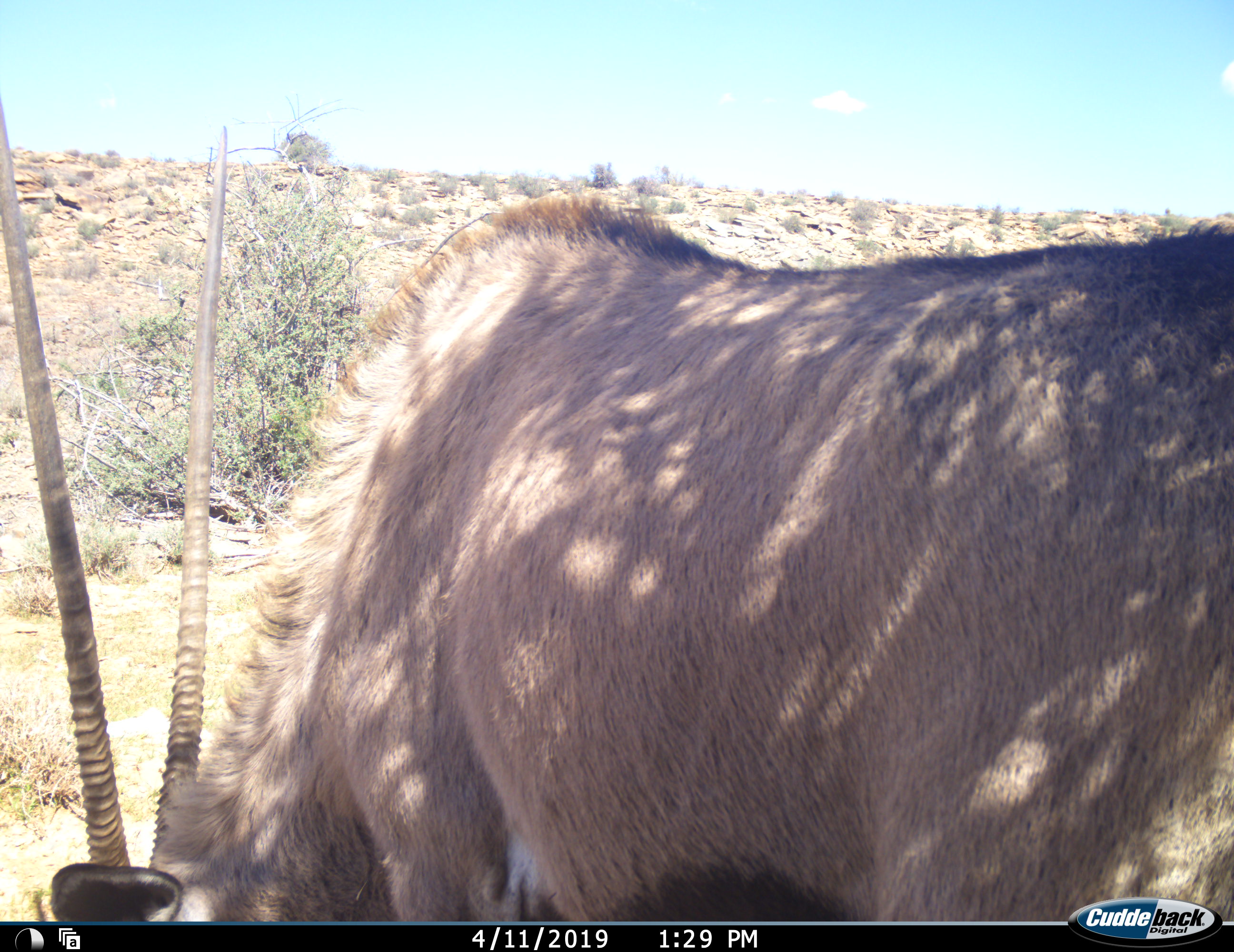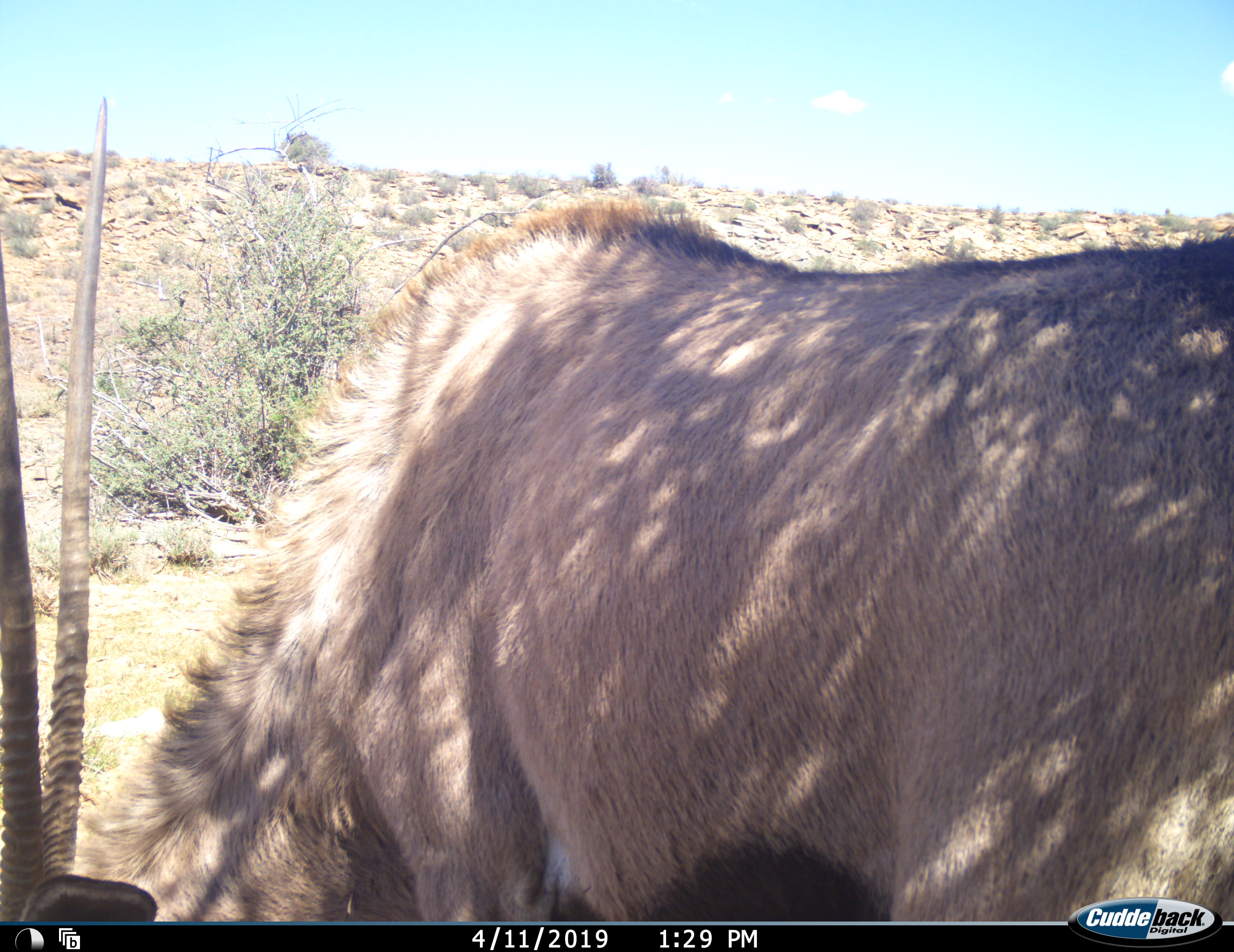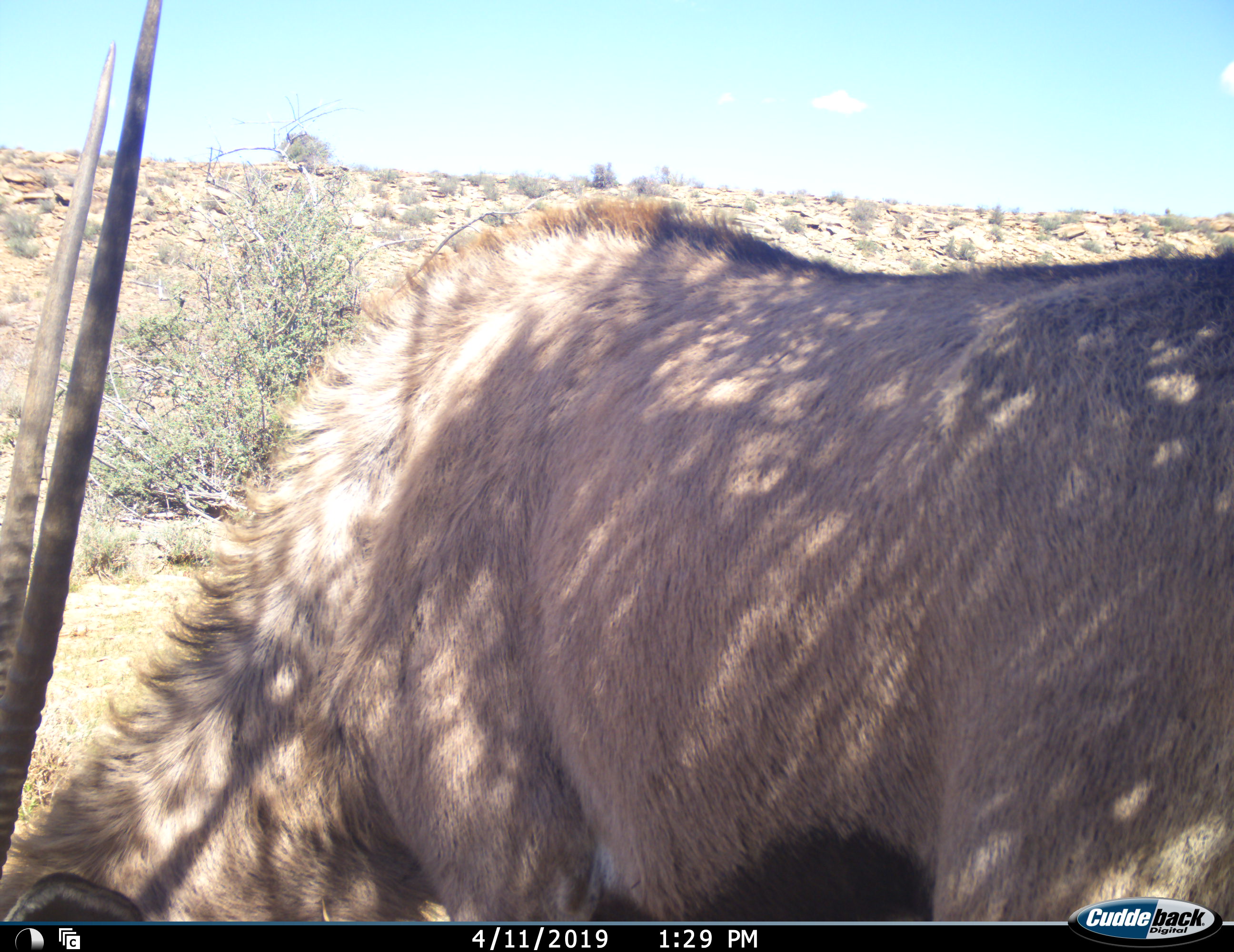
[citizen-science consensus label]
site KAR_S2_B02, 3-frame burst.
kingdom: Animalia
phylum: Chordata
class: Mammalia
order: Artiodactyla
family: Bovidae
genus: Oryx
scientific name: Oryx gazella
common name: gemsbok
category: oryx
Oryx (gemsbok) (Oryx gazella), count 1. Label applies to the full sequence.